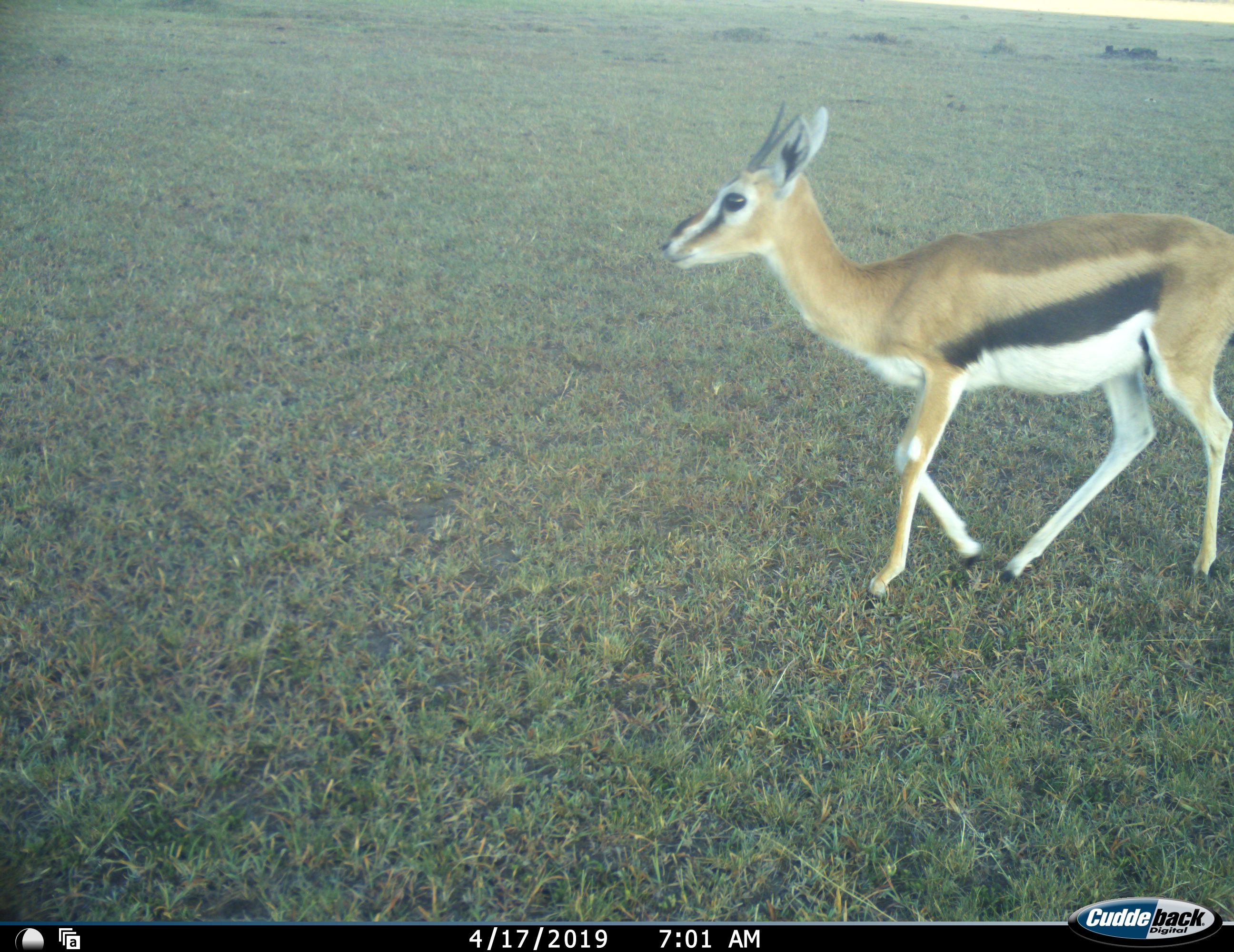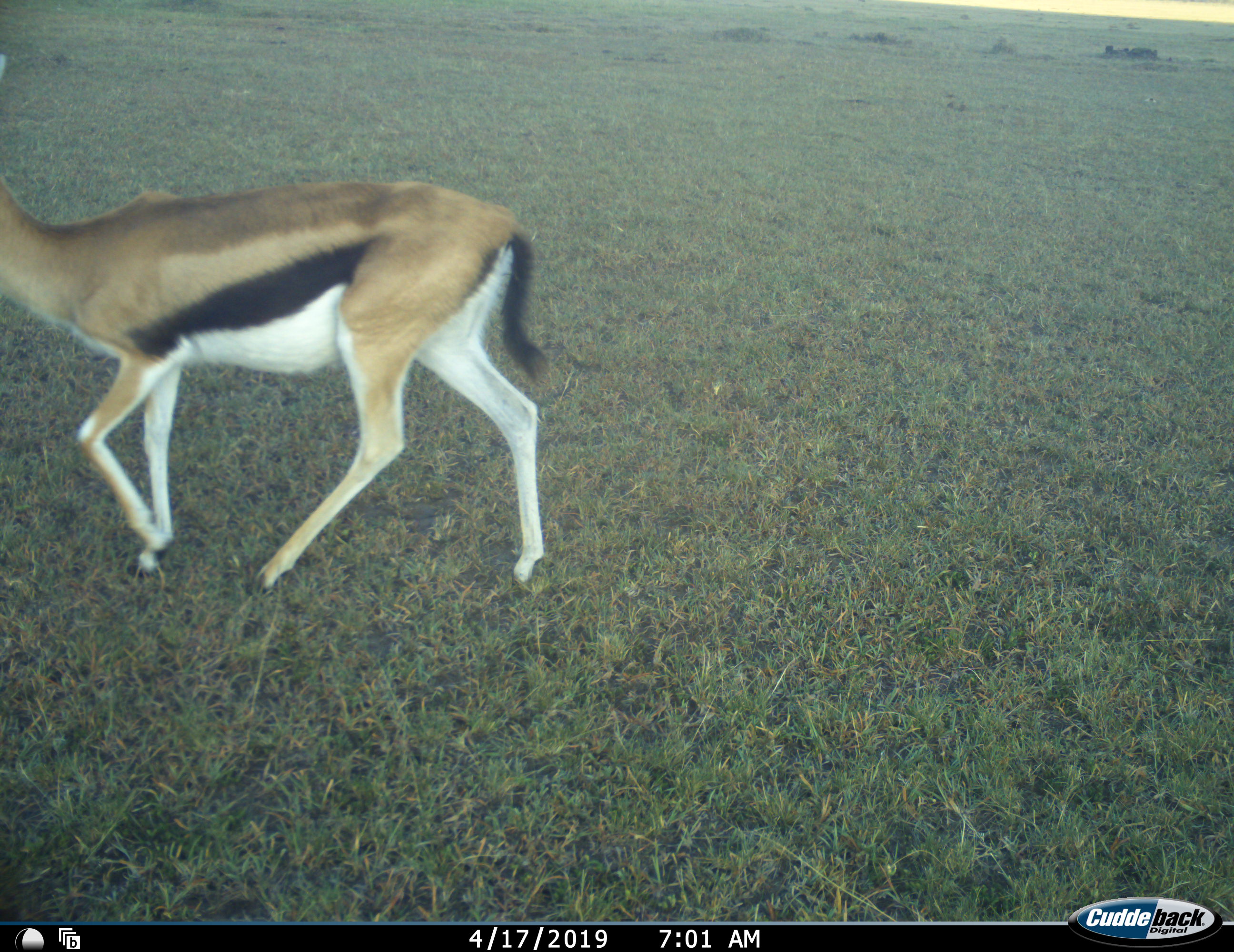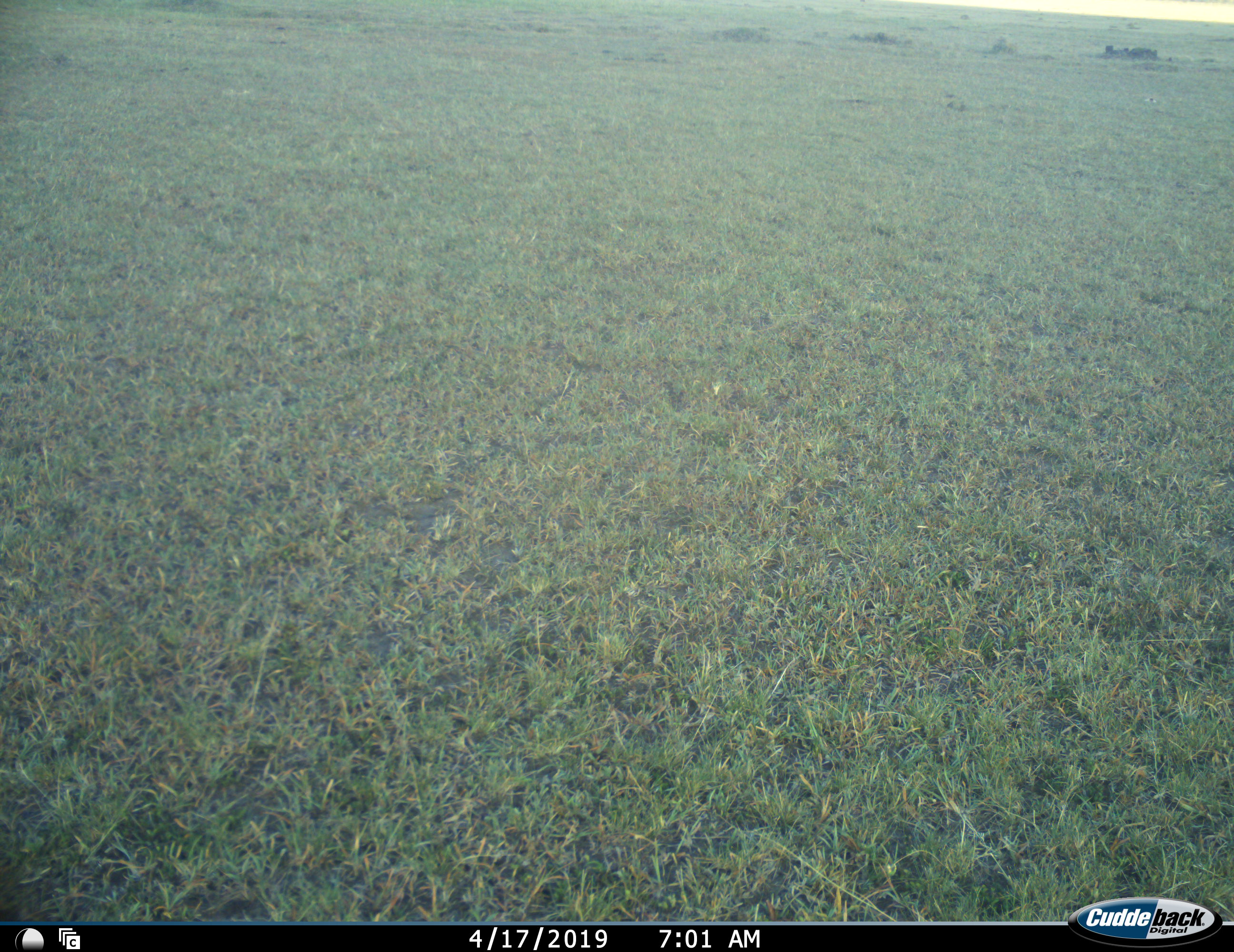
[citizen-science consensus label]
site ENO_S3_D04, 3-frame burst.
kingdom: Animalia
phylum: Chordata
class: Mammalia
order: Artiodactyla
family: Bovidae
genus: Eudorcas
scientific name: Eudorcas thomsonii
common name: thomson's gazelle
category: gazellethomsons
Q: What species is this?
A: Gazellethomsons (thomson's gazelle) (Eudorcas thomsonii).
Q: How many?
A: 1.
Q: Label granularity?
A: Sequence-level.